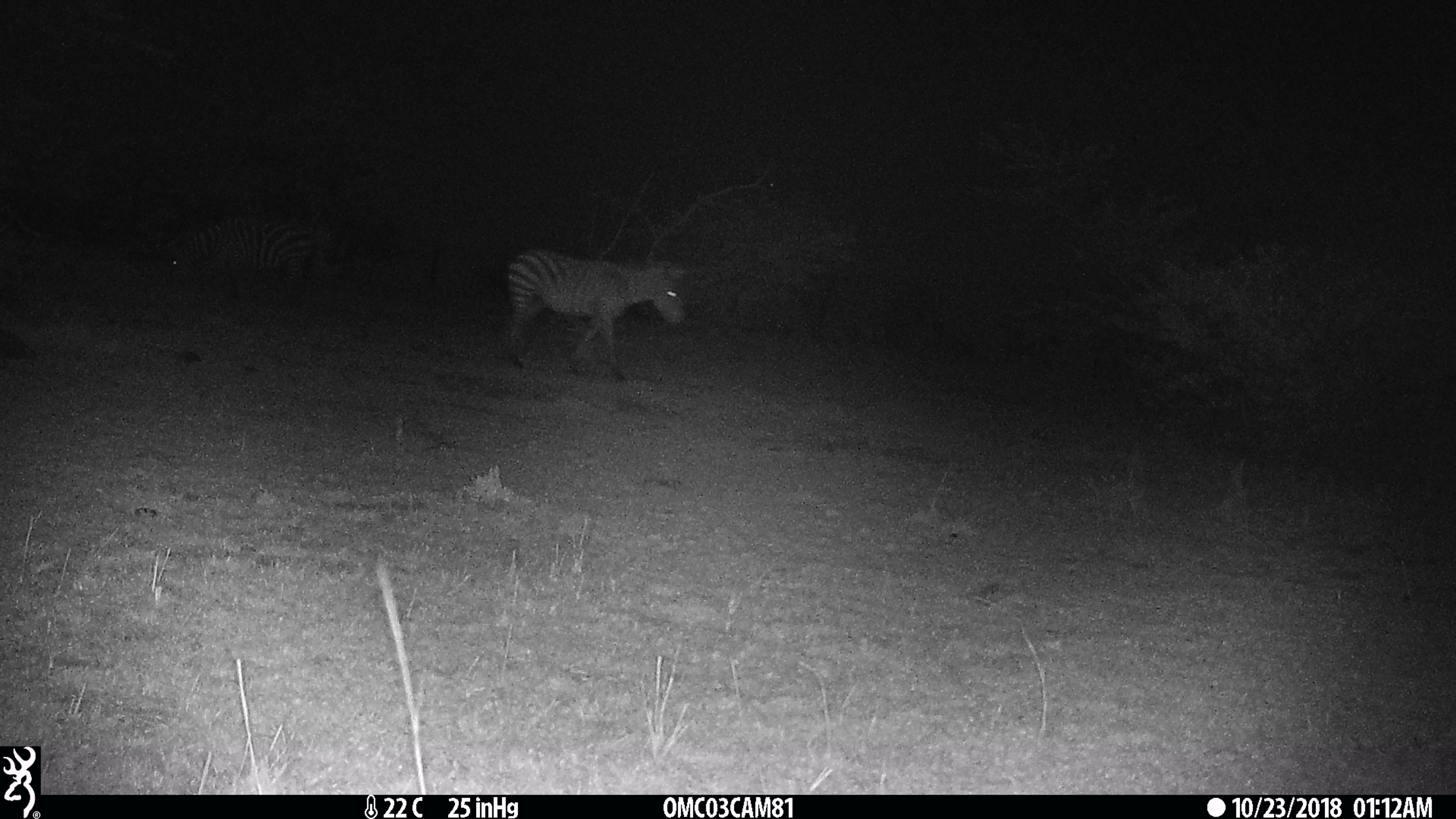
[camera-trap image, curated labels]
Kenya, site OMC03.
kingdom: Animalia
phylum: Chordata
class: Mammalia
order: Perissodactyla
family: Equidae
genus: Equus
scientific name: Equus quagga burchellii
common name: burchell's zebra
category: zebra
Zebra (burchell's zebra) (Equus quagga burchellii).